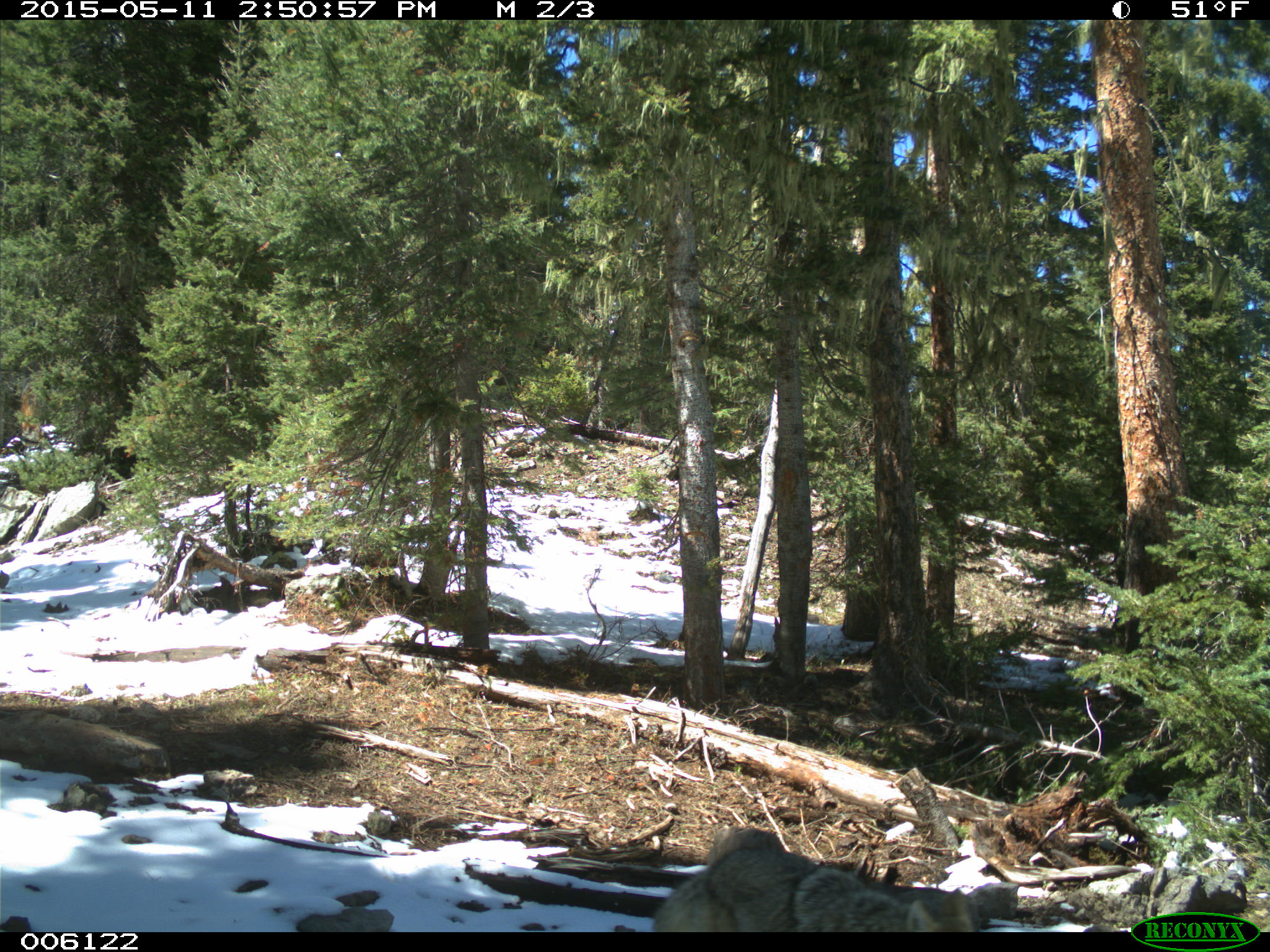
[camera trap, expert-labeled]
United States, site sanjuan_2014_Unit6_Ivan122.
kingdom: Animalia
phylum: Chordata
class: Mammalia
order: Carnivora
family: Canidae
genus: Canis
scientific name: Canis latrans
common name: coyote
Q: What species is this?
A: Canis latrans (coyote).